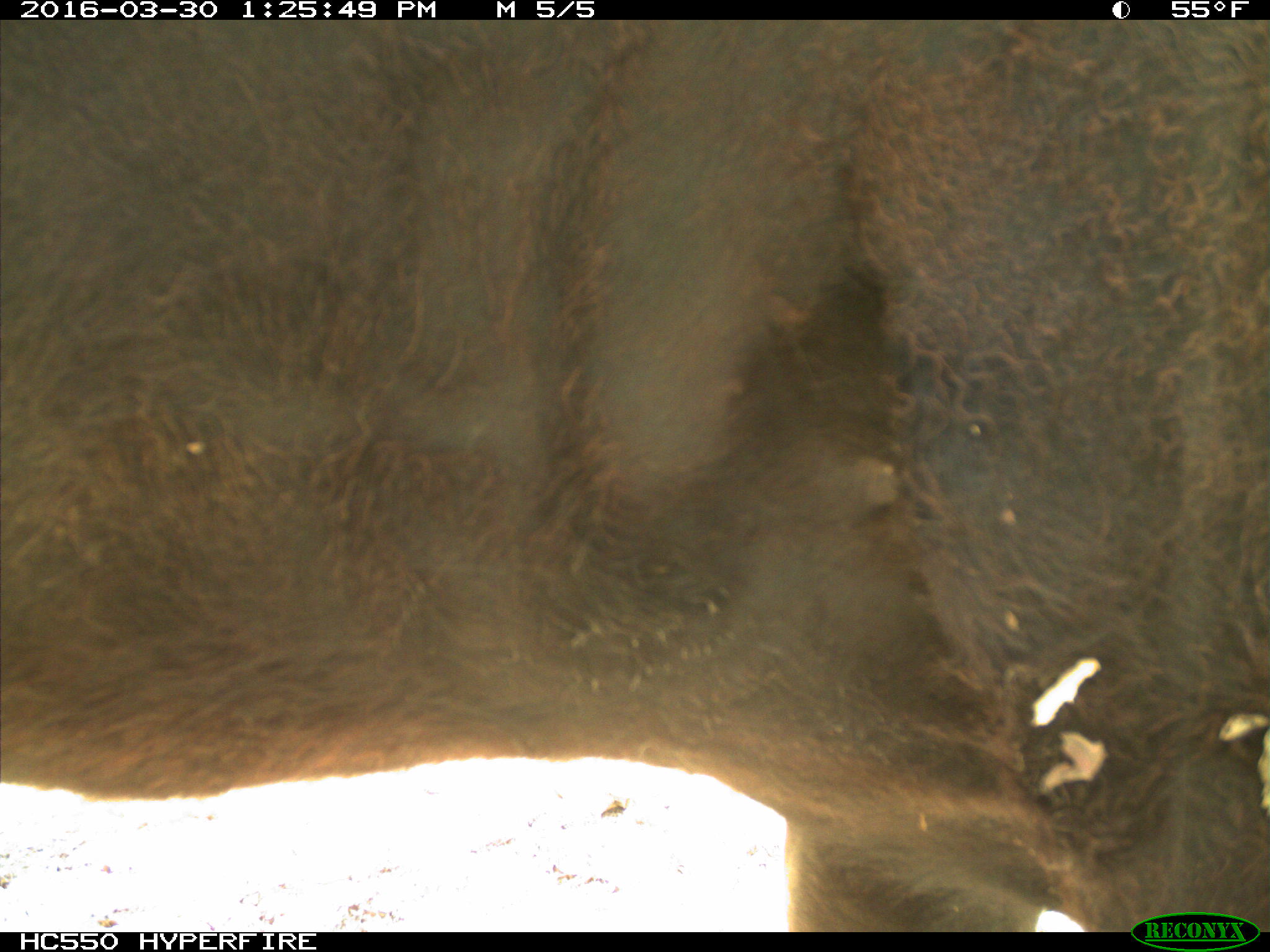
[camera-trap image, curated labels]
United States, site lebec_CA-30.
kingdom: Animalia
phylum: Chordata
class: Mammalia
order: Artiodactyla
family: Bovidae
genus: Bos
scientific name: Bos taurus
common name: domestic cow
Bos taurus (domestic cow).